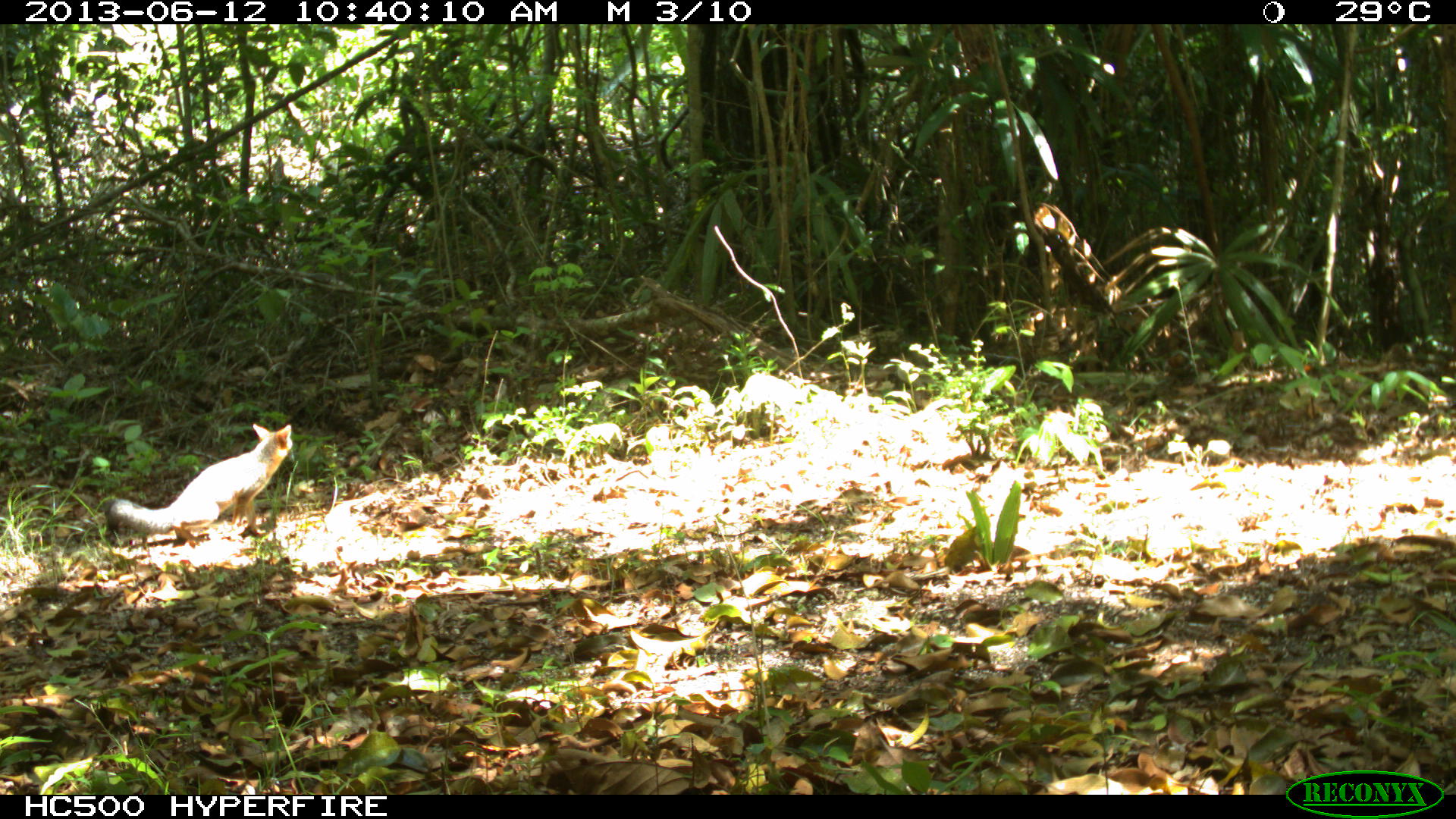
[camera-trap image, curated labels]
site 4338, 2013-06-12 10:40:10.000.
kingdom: Animalia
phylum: Chordata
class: Mammalia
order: Carnivora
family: Canidae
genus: Urocyon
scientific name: Urocyon cinereoargenteus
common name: gray fox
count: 1